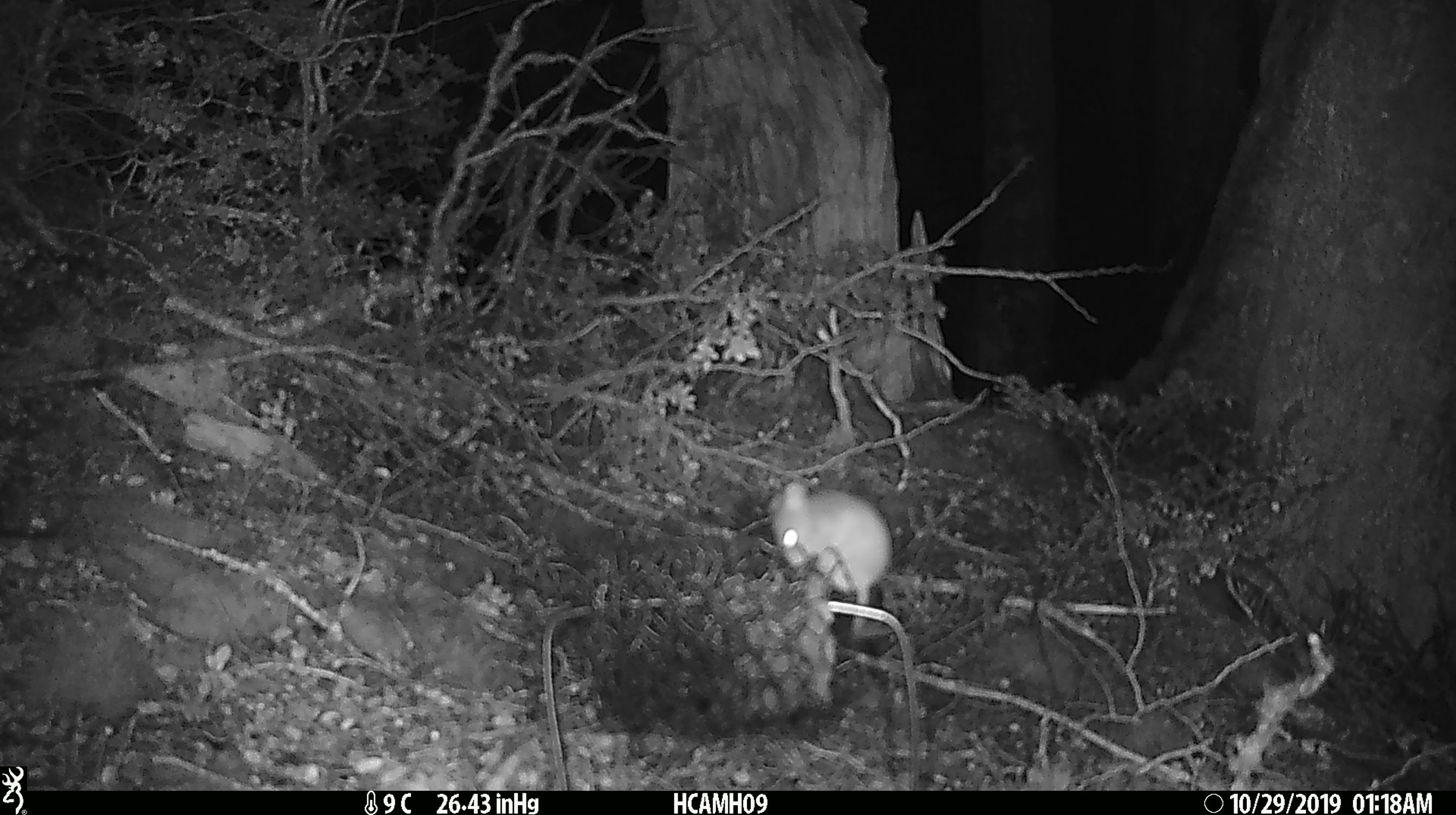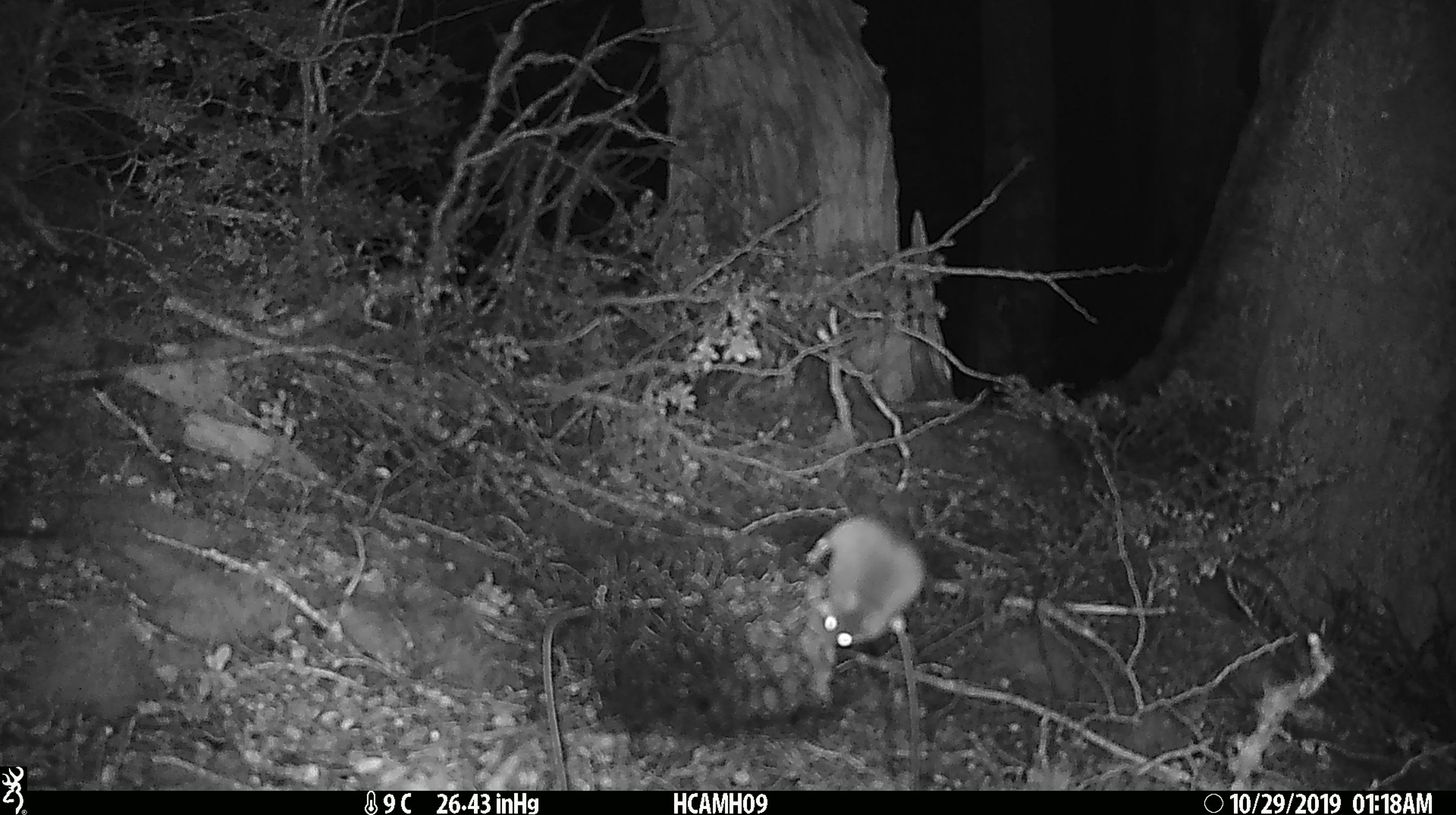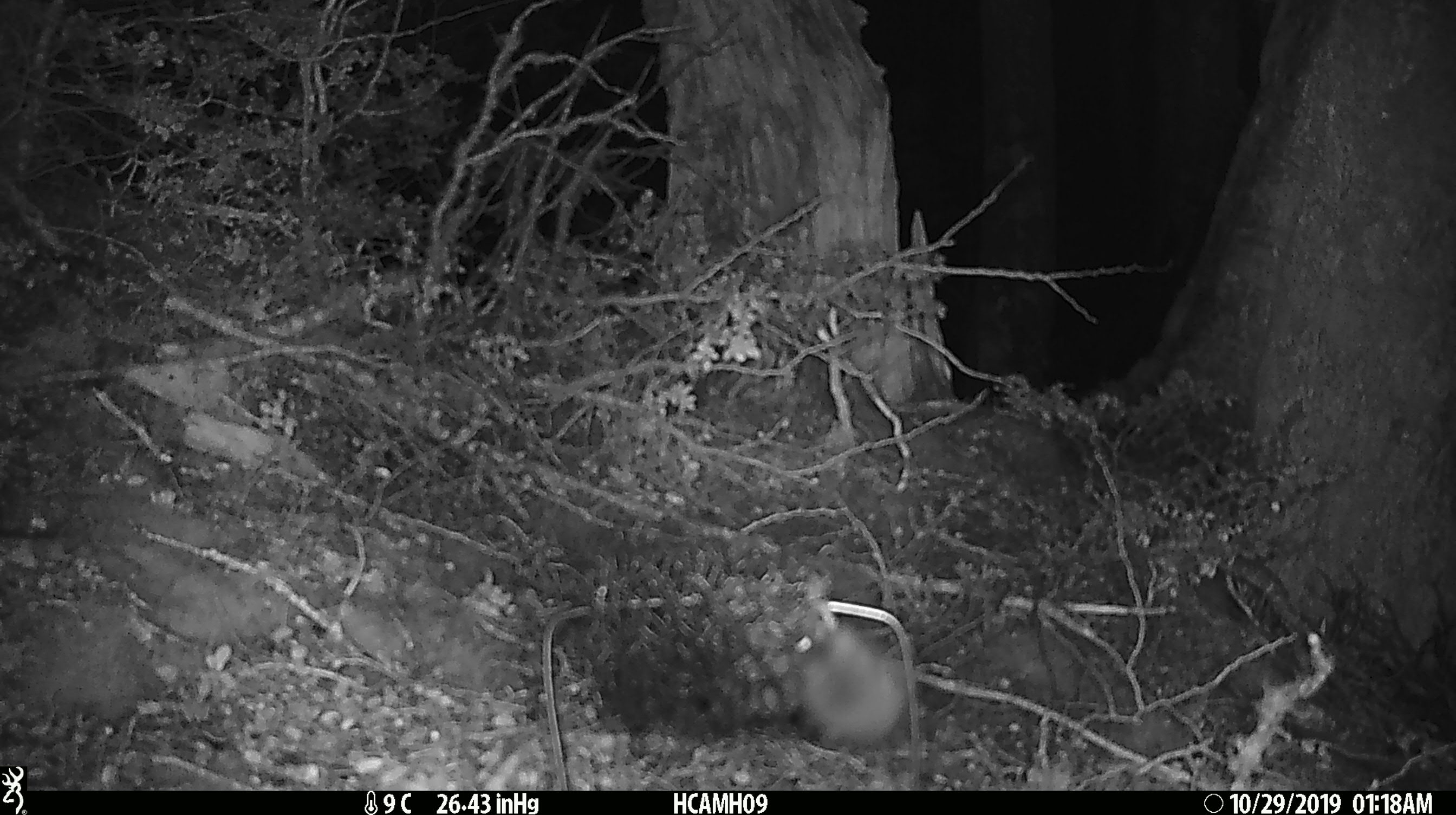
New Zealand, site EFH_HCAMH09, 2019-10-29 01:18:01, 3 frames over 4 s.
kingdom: Animalia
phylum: Chordata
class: Mammalia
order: Rodentia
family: Muridae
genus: Mus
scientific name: Mus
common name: mouse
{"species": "mouse (Mus)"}